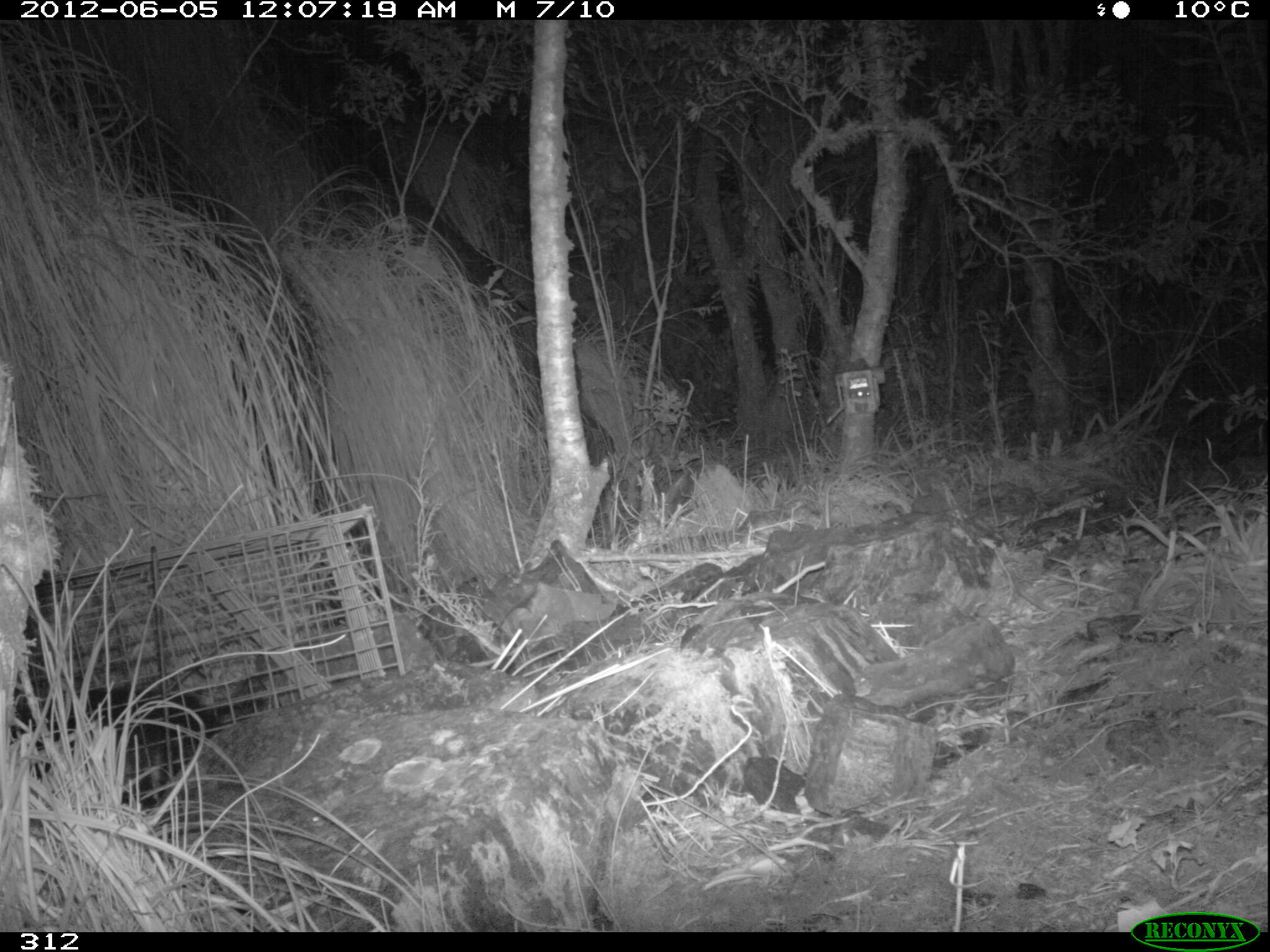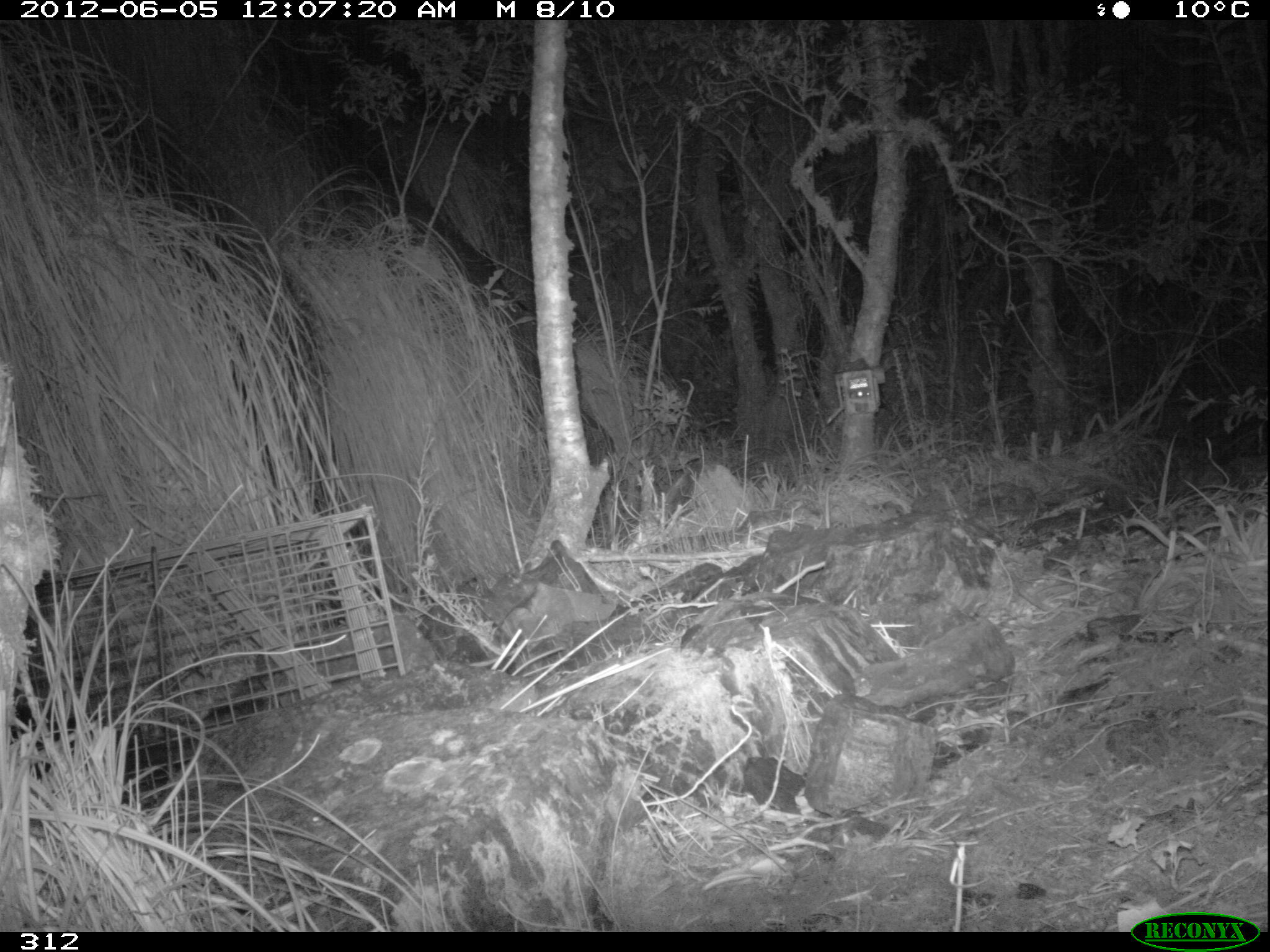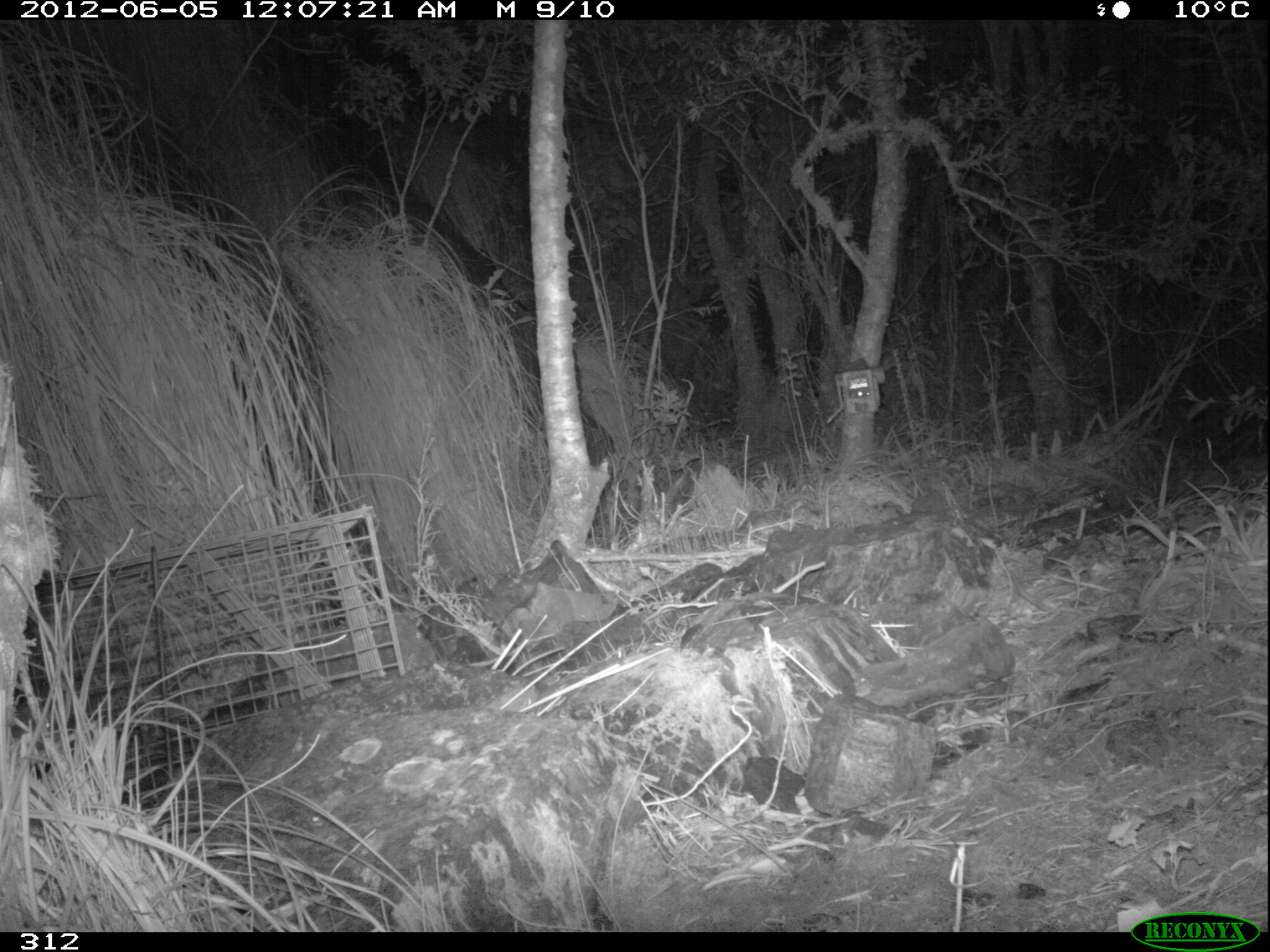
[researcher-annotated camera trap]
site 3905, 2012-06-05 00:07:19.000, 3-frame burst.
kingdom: Animalia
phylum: Chordata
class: Mammalia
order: Didelphimorphia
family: Didelphidae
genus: Didelphis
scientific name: Didelphis pernigra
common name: andean white-eared opossum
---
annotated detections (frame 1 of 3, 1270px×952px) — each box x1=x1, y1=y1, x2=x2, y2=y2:
didelphis pernigra: x1=9, y1=684, x2=219, y2=813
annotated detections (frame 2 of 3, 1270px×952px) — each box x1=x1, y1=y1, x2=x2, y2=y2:
didelphis pernigra: x1=15, y1=698, x2=184, y2=788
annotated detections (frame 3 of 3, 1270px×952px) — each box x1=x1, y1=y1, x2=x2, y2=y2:
didelphis pernigra: x1=7, y1=702, x2=100, y2=784